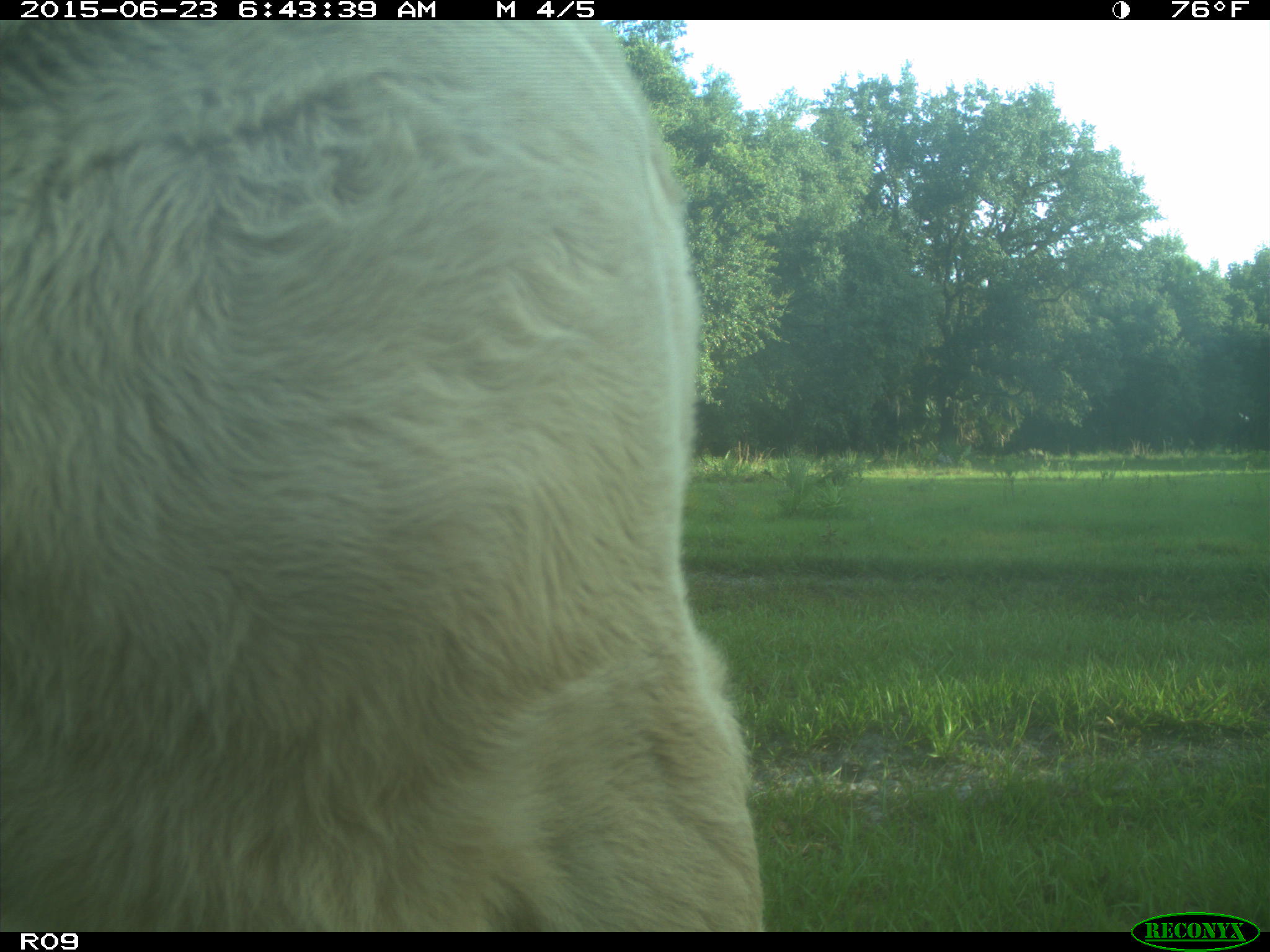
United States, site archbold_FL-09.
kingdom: Animalia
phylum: Chordata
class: Mammalia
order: Artiodactyla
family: Bovidae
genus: Bos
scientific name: Bos taurus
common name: domestic cow